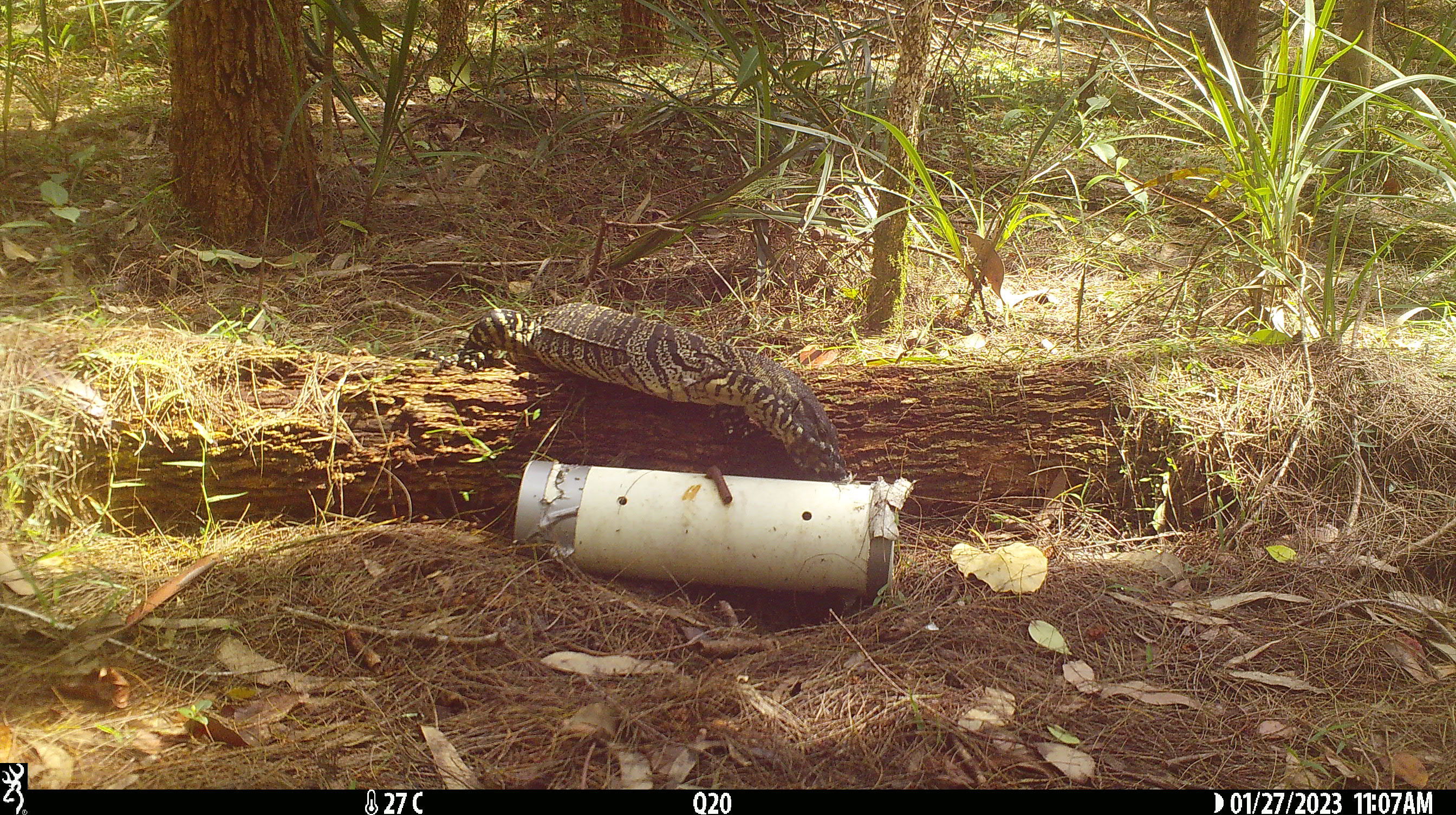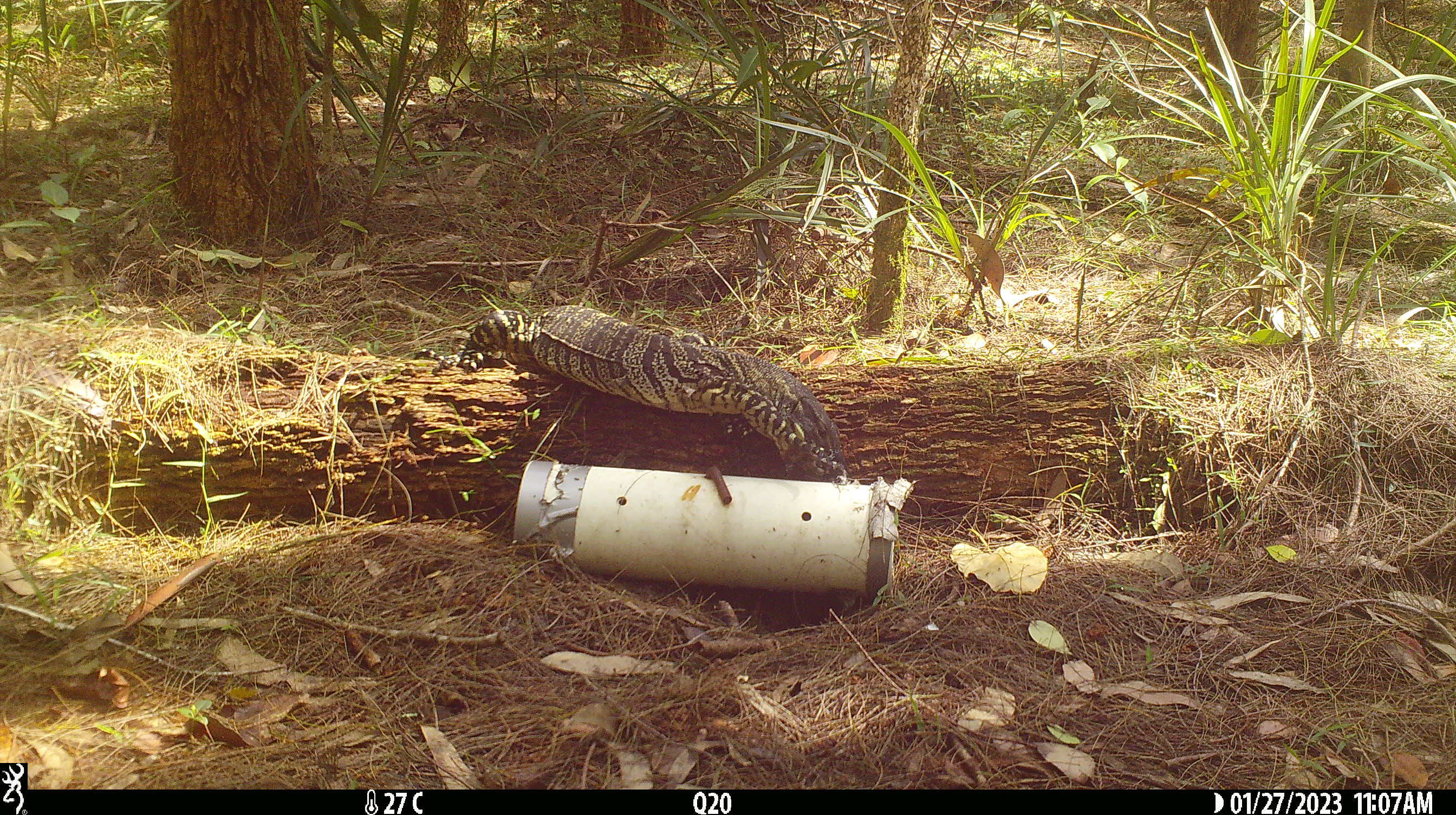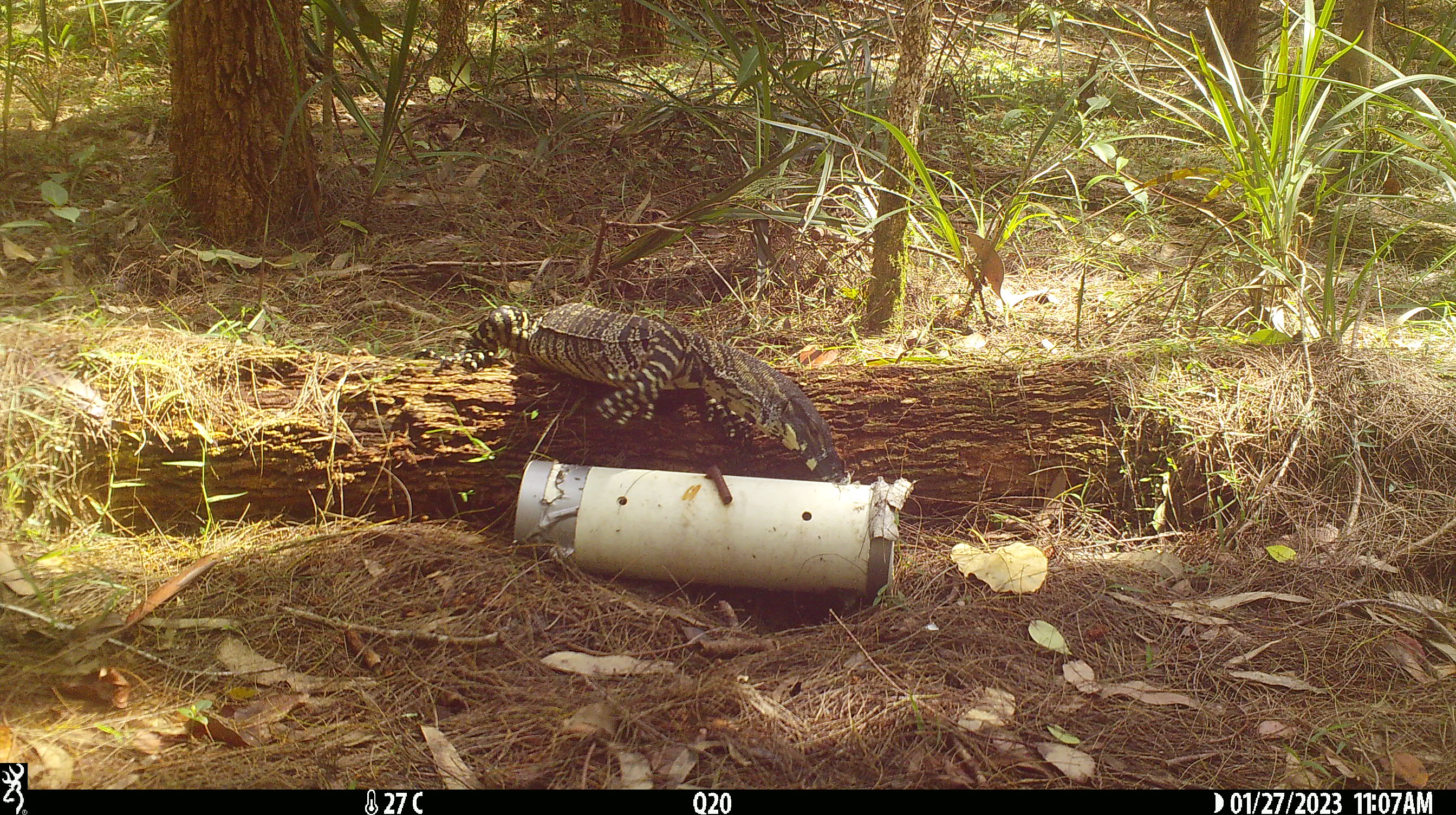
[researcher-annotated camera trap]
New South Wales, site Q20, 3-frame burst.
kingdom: Animalia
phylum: Chordata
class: Reptilia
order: Squamata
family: Varanidae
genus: Varanus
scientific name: Varanus varius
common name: lace monitor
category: goanna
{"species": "goanna (lace monitor) (Varanus varius)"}